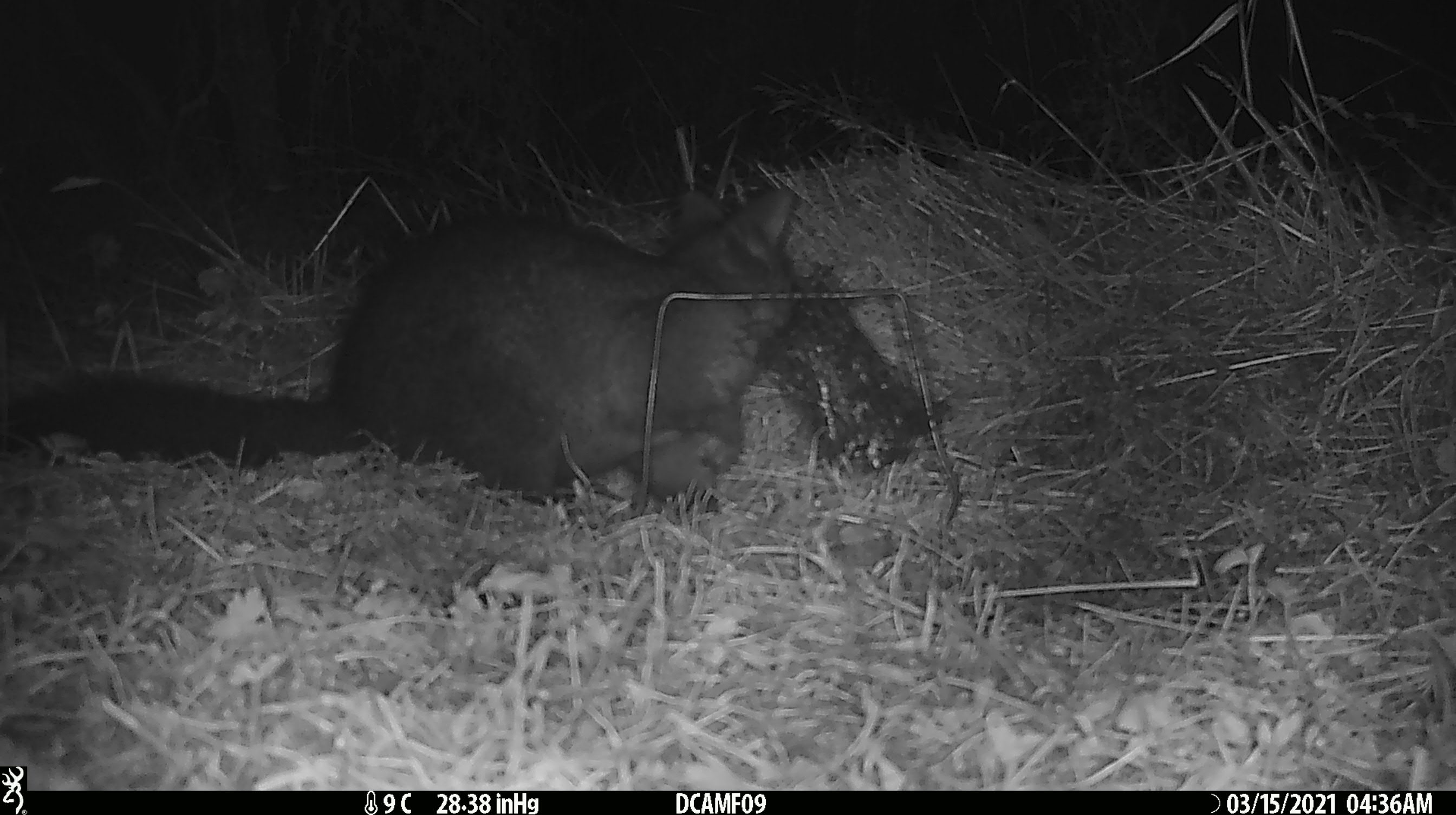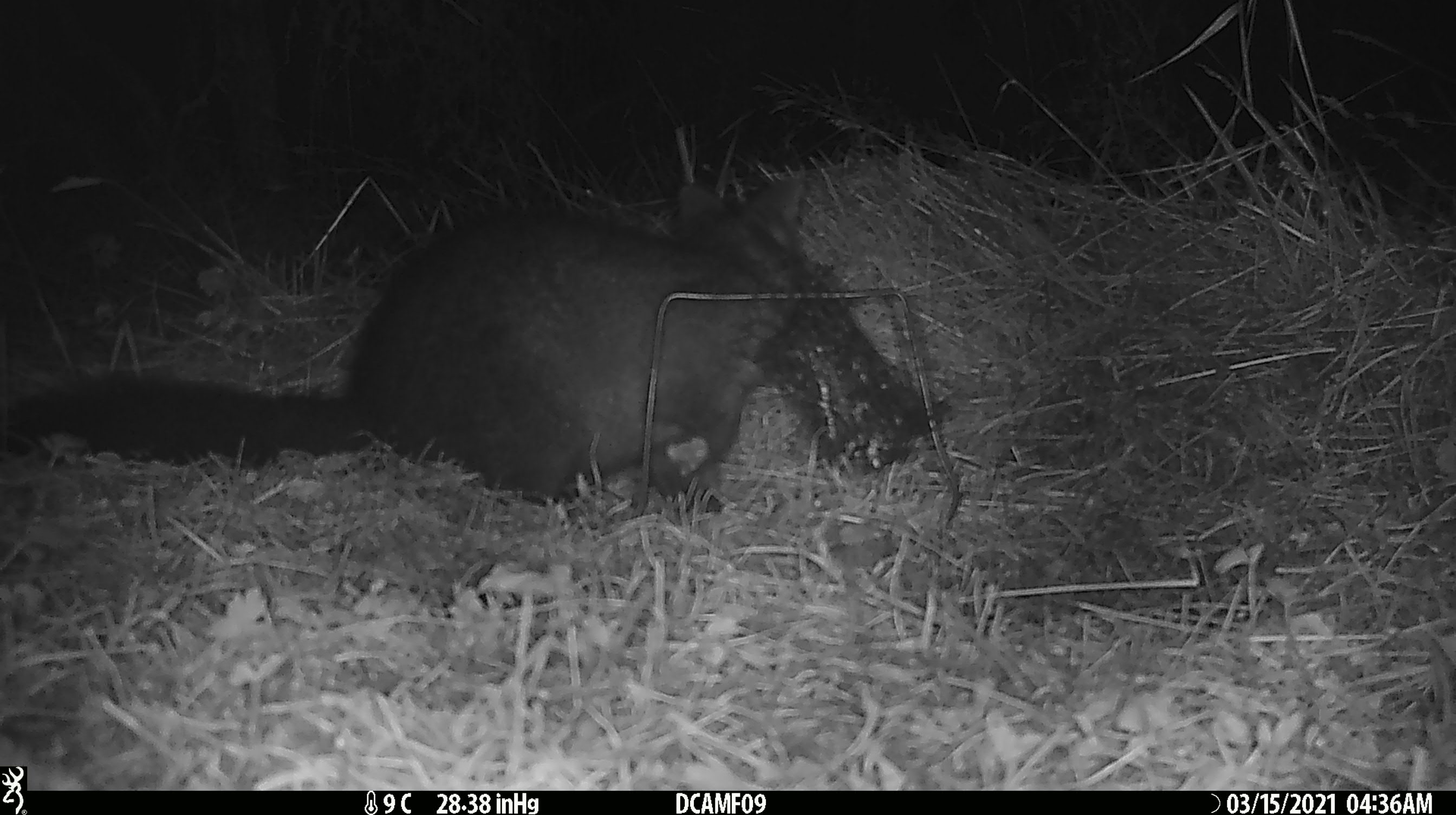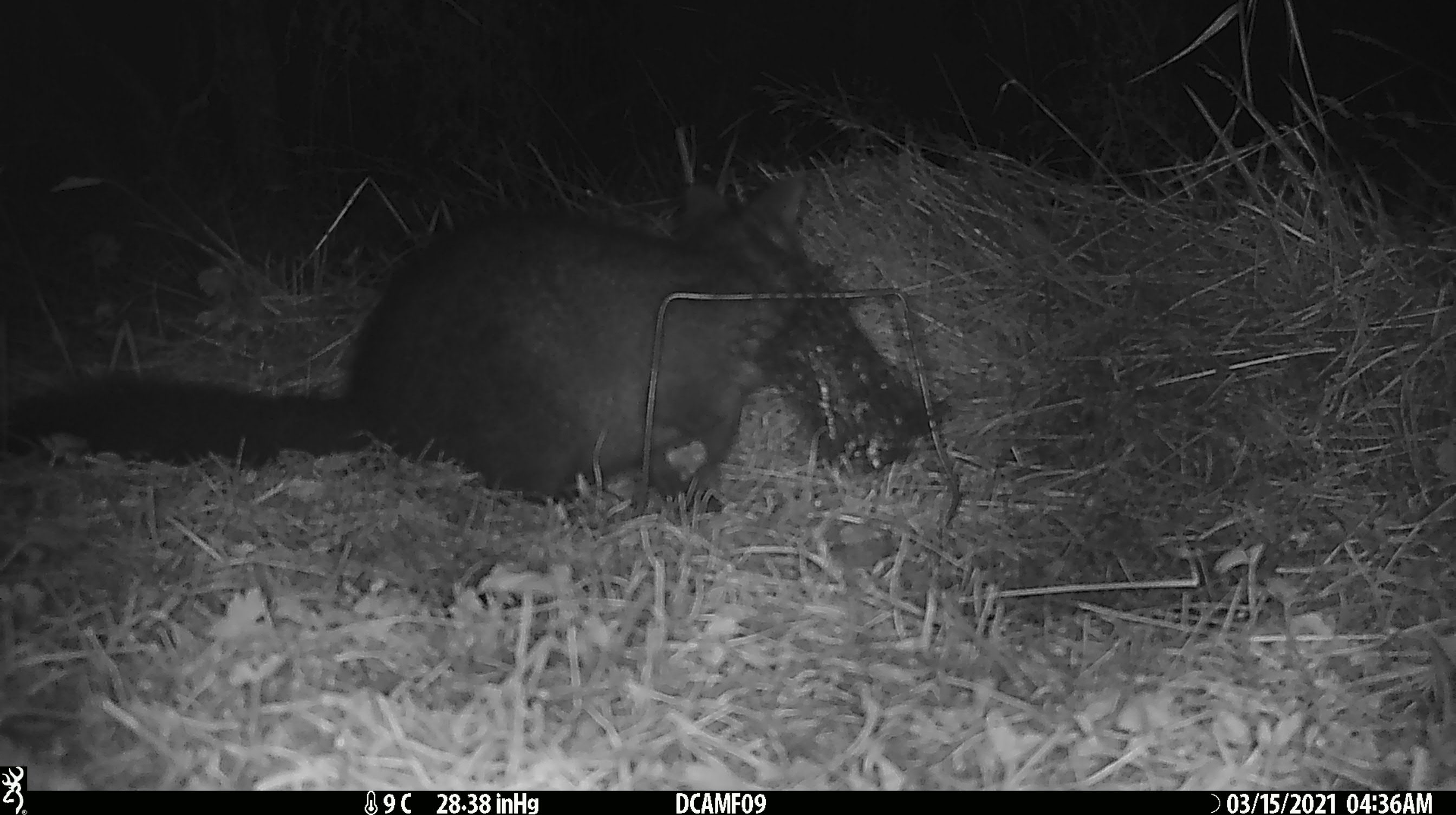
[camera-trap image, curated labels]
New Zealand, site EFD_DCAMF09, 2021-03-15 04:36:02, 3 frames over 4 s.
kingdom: Animalia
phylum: Chordata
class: Mammalia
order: Diprotodontia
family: Phalangeridae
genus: Trichosurus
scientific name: Trichosurus vulpecula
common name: common brushtail possum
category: possum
Possum (common brushtail possum) (Trichosurus vulpecula).